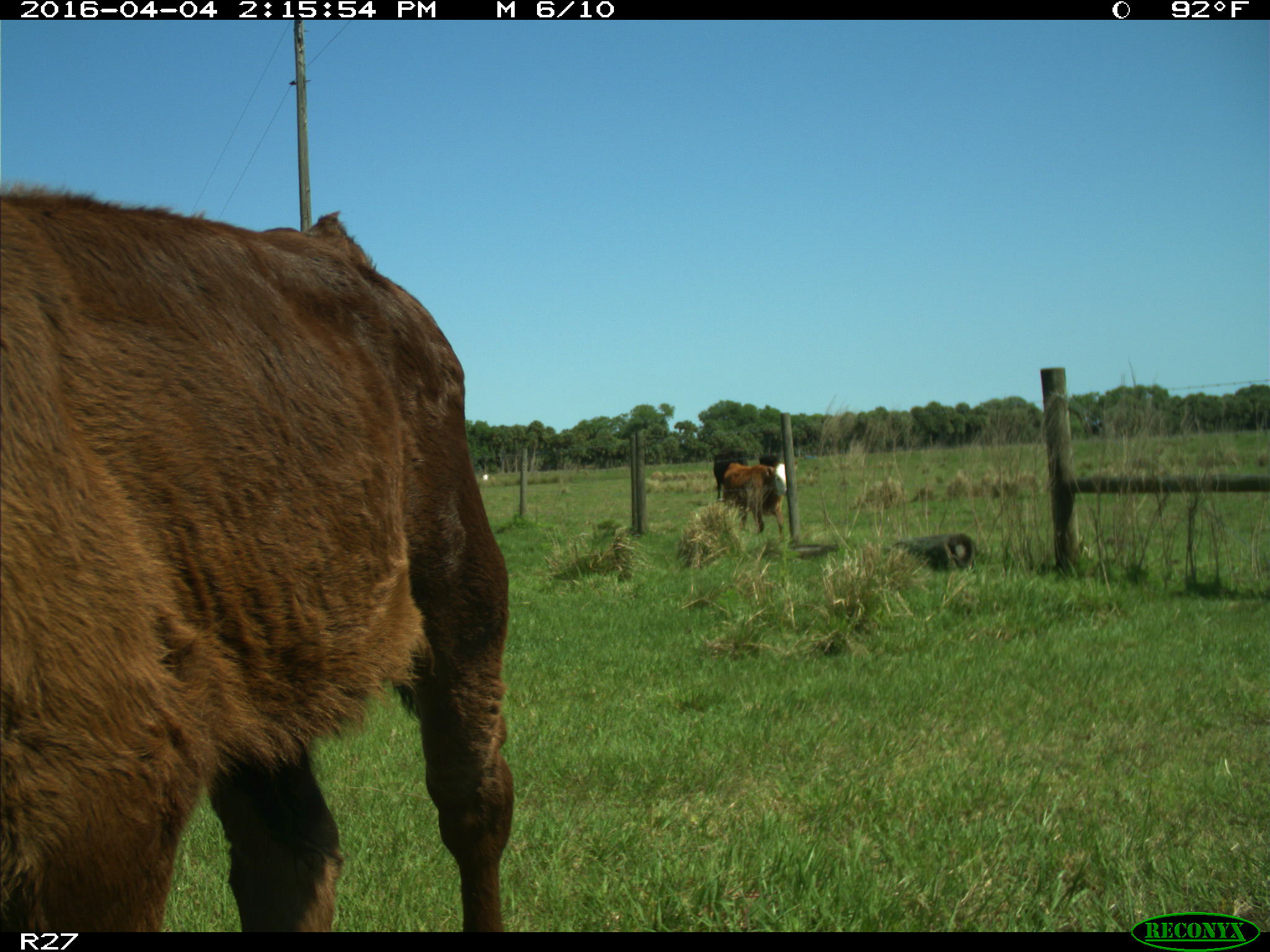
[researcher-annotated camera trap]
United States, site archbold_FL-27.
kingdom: Animalia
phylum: Chordata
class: Mammalia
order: Artiodactyla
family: Bovidae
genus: Bos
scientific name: Bos taurus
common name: domestic cow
Bos taurus (domestic cow).